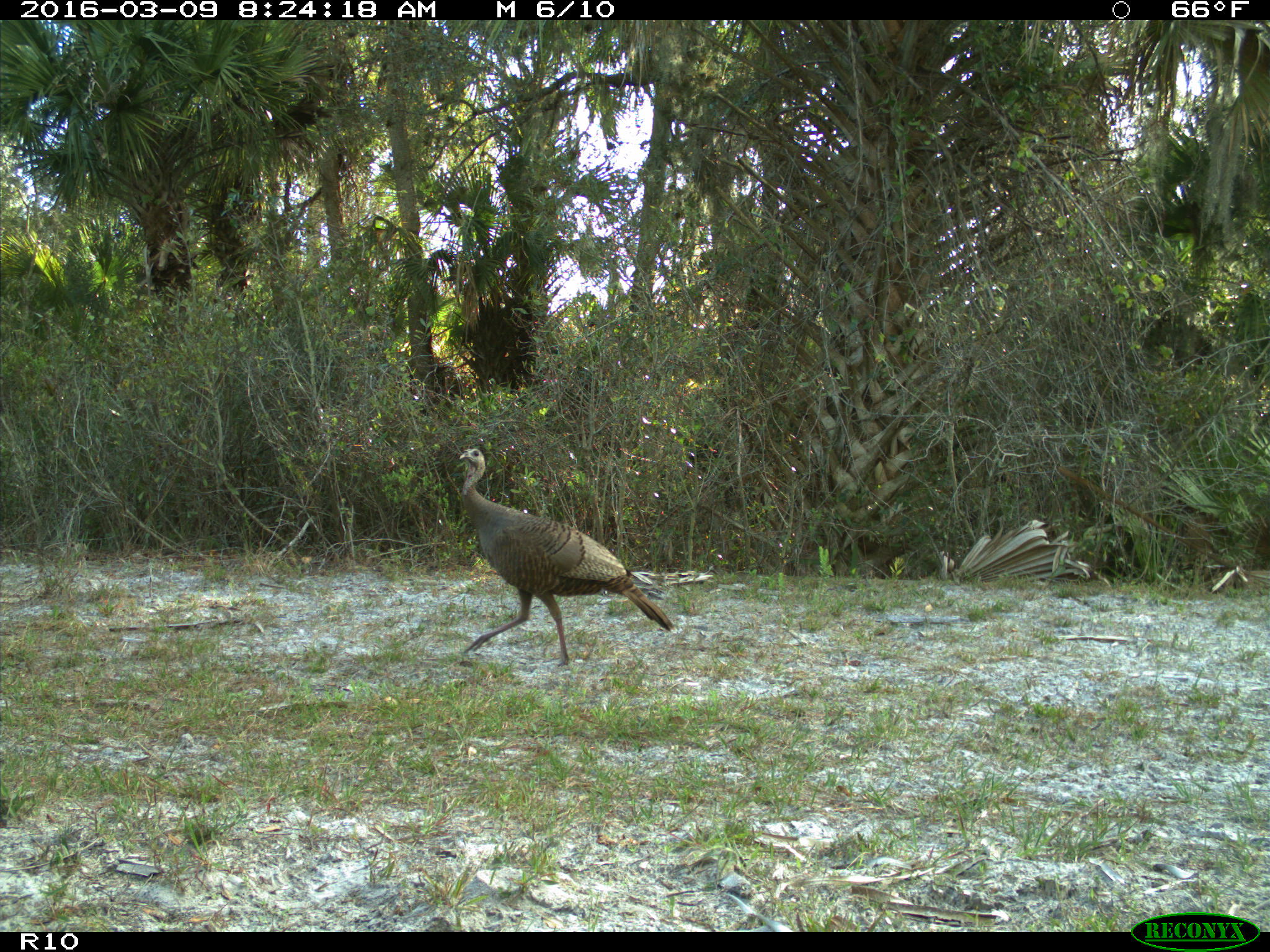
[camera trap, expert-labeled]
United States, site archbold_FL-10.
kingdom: Animalia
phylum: Chordata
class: Aves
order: Galliformes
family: Phasianidae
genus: Meleagris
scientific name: Meleagris gallopavo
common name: wild turkey